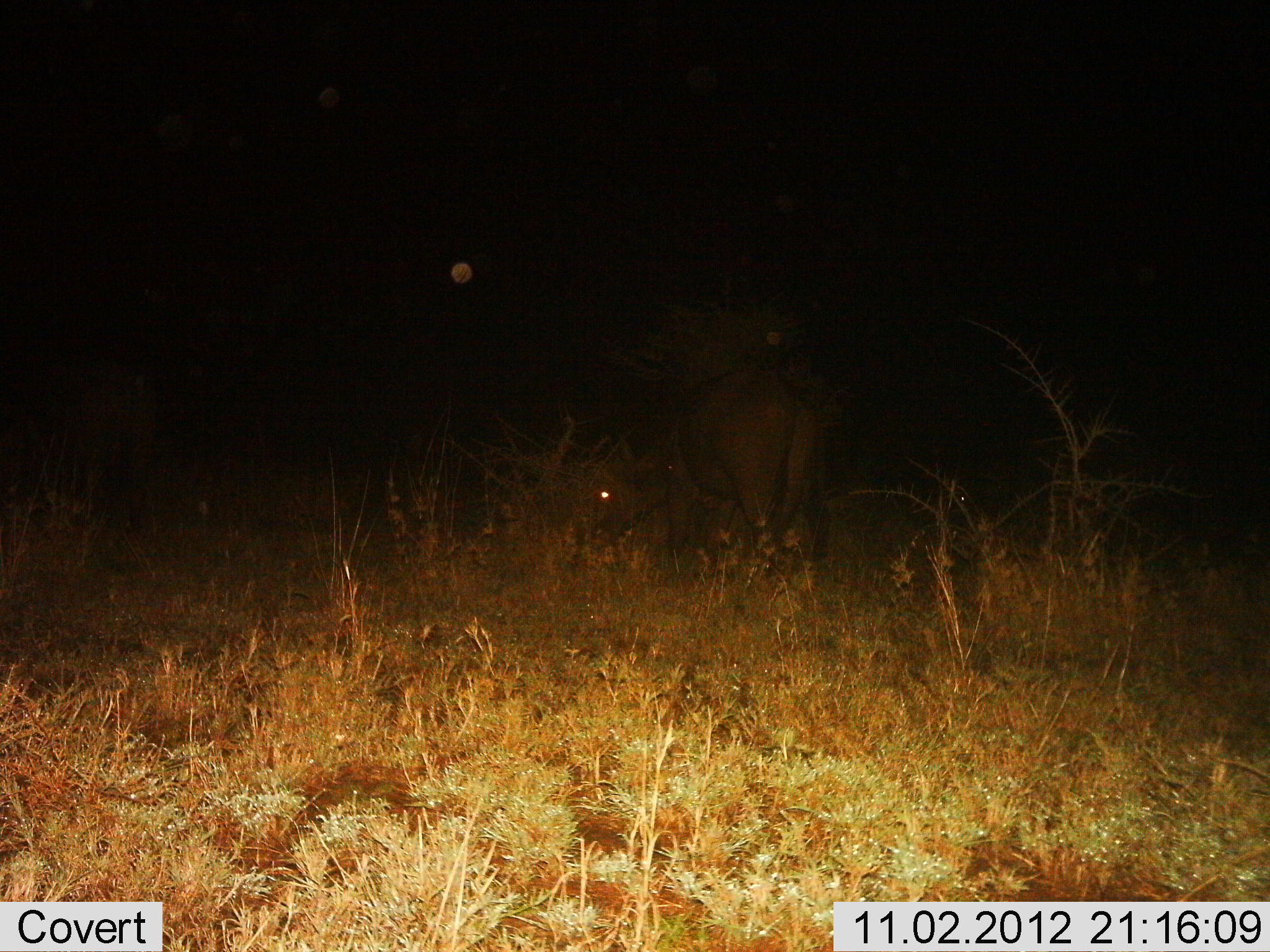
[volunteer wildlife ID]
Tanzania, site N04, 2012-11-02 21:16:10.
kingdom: Animalia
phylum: Chordata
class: Mammalia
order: Artiodactyla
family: Bovidae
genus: Syncerus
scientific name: Syncerus caffer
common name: cape buffalo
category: buffalo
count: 1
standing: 60%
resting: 10%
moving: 0%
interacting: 0%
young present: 0%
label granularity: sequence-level